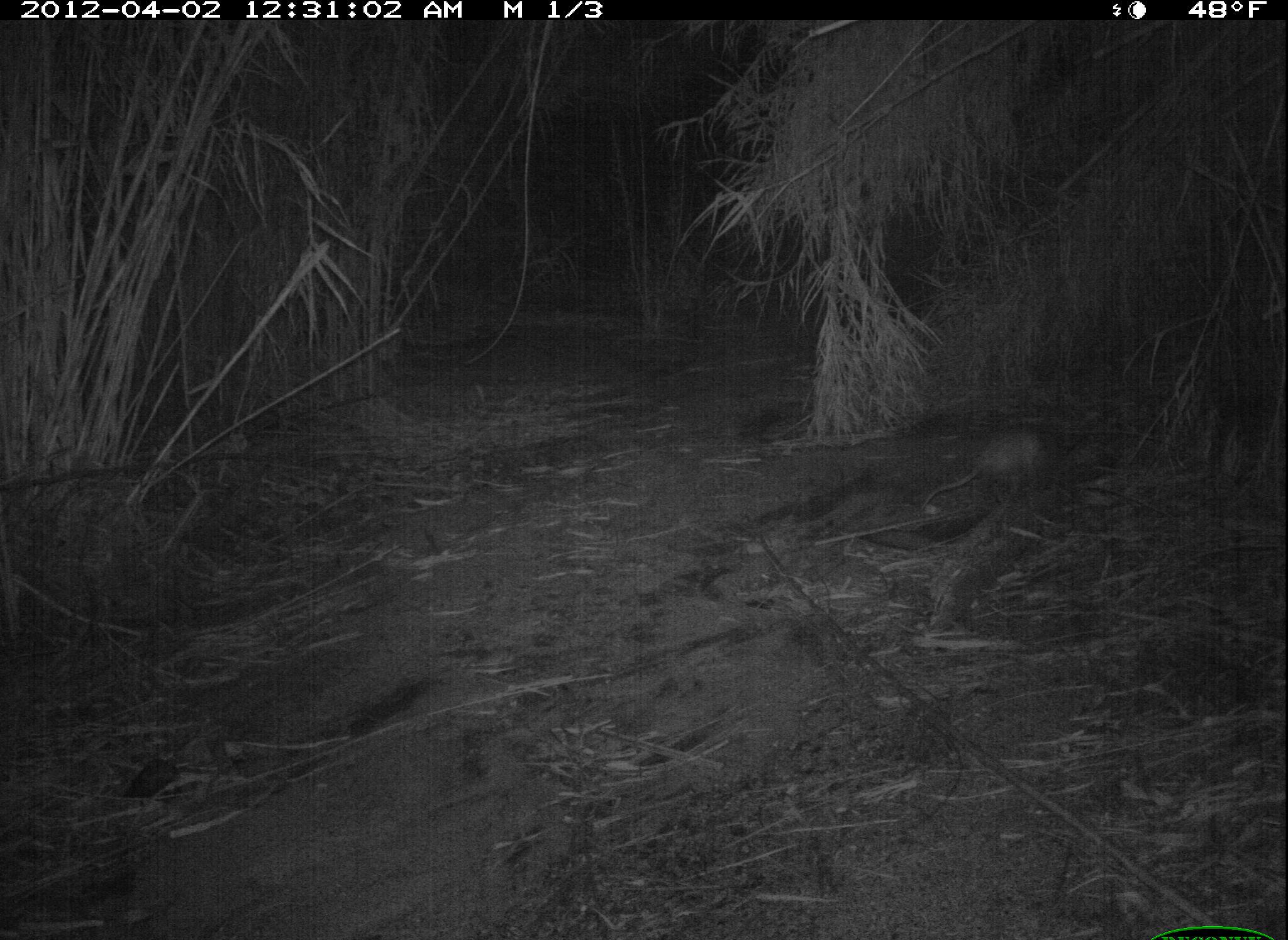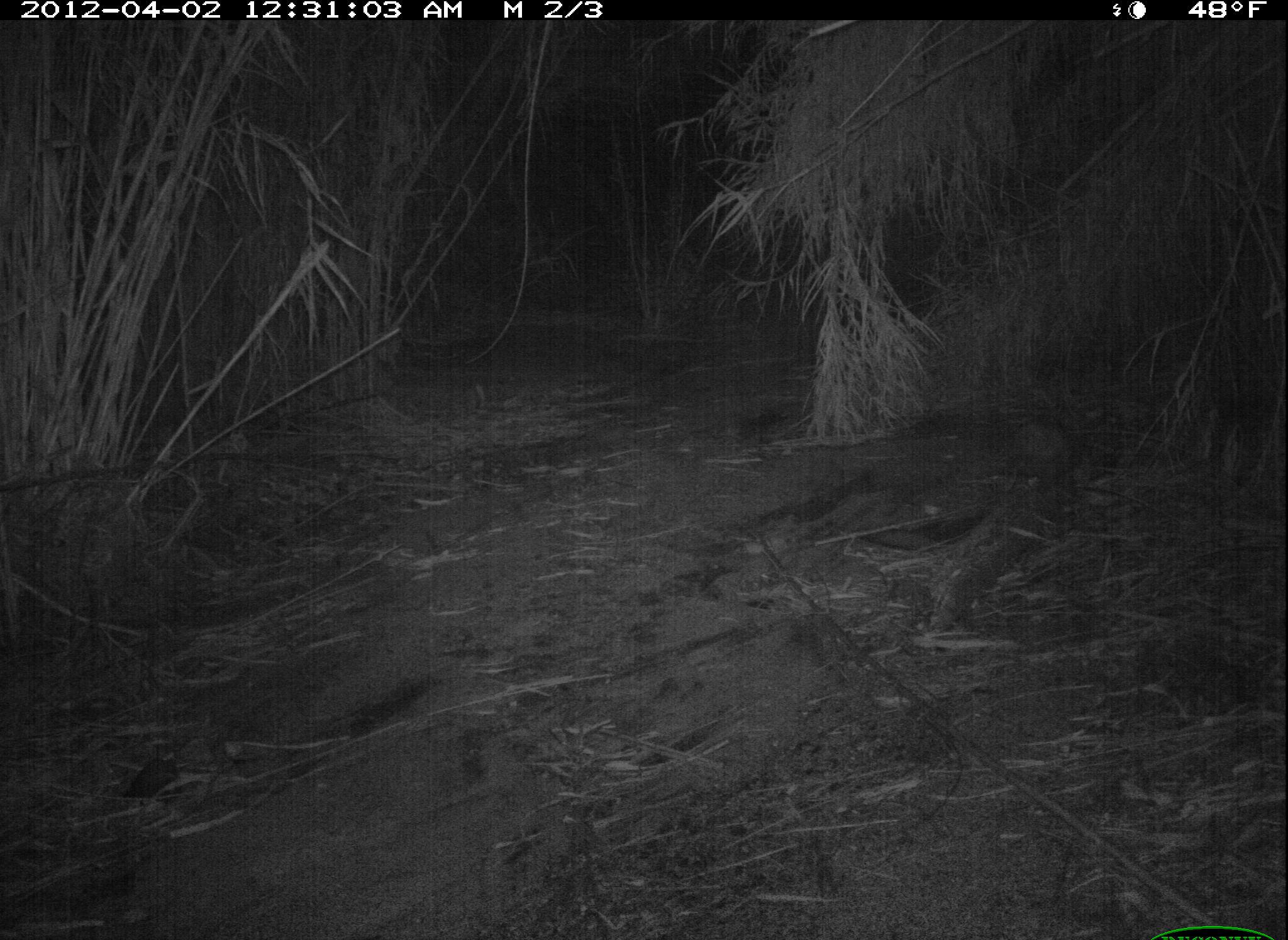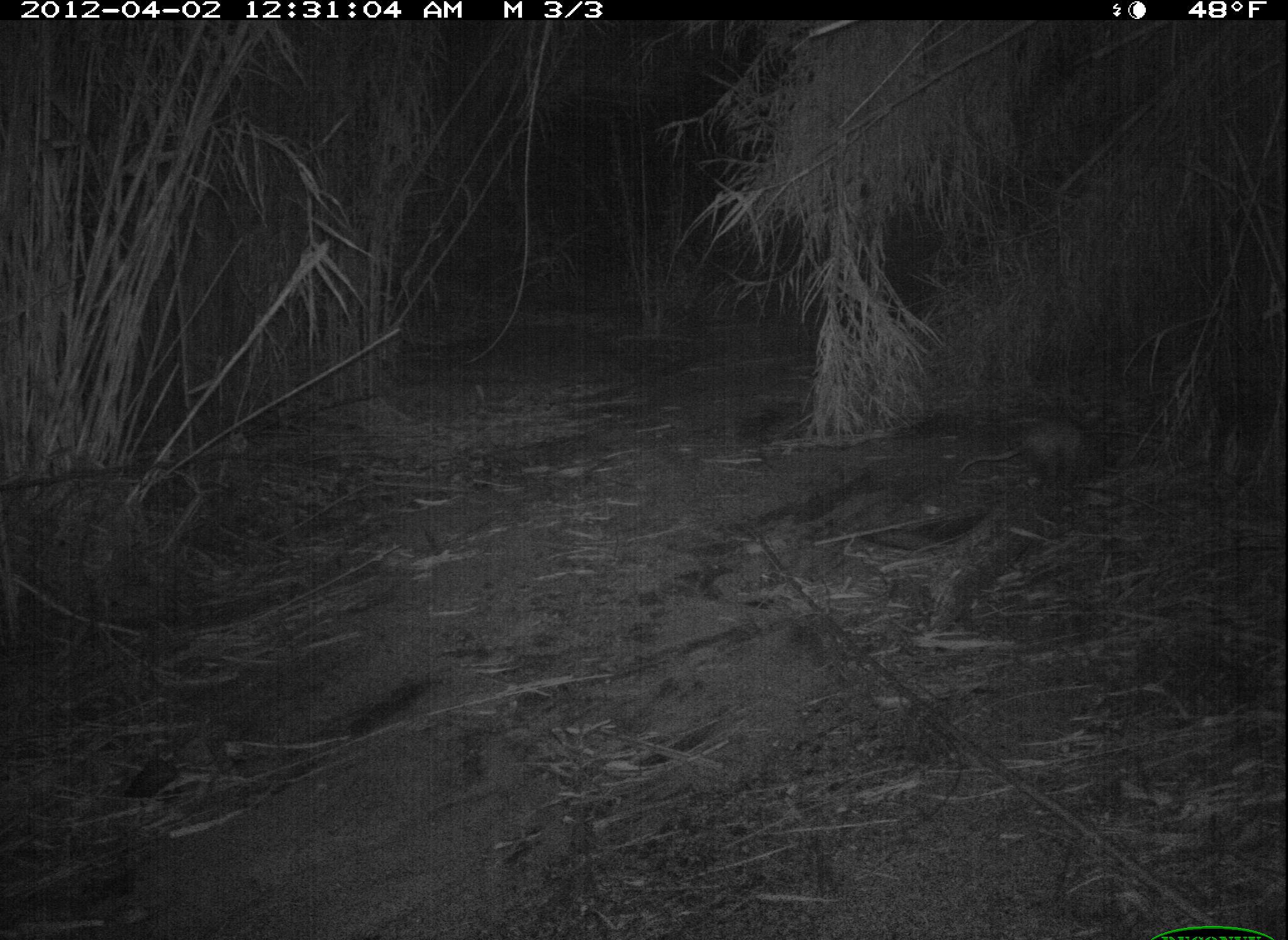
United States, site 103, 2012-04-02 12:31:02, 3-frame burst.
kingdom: Animalia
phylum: Chordata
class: Mammalia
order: Didelphimorphia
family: Didelphidae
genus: Didelphis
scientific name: Didelphis virginiana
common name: virginia opossum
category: opossum